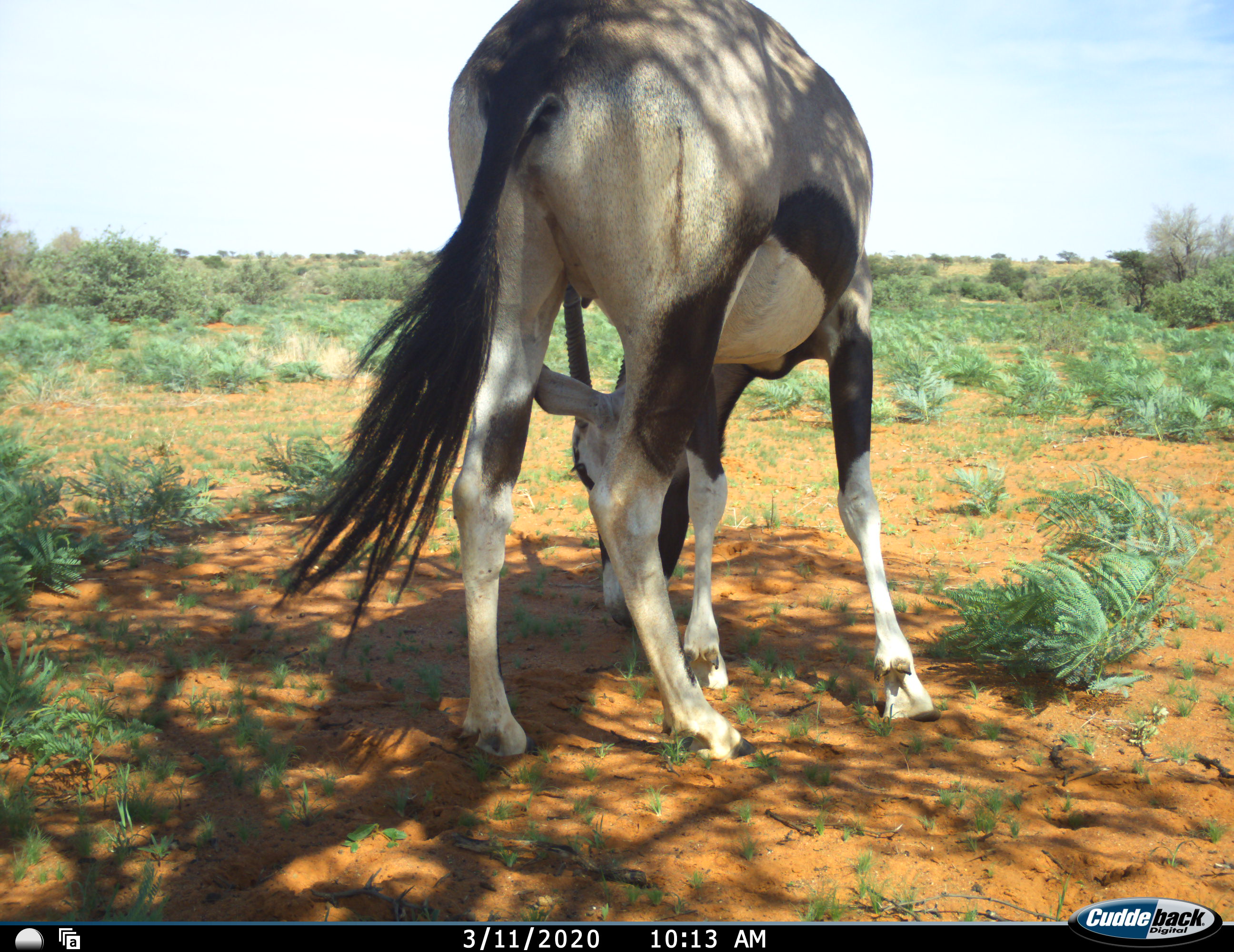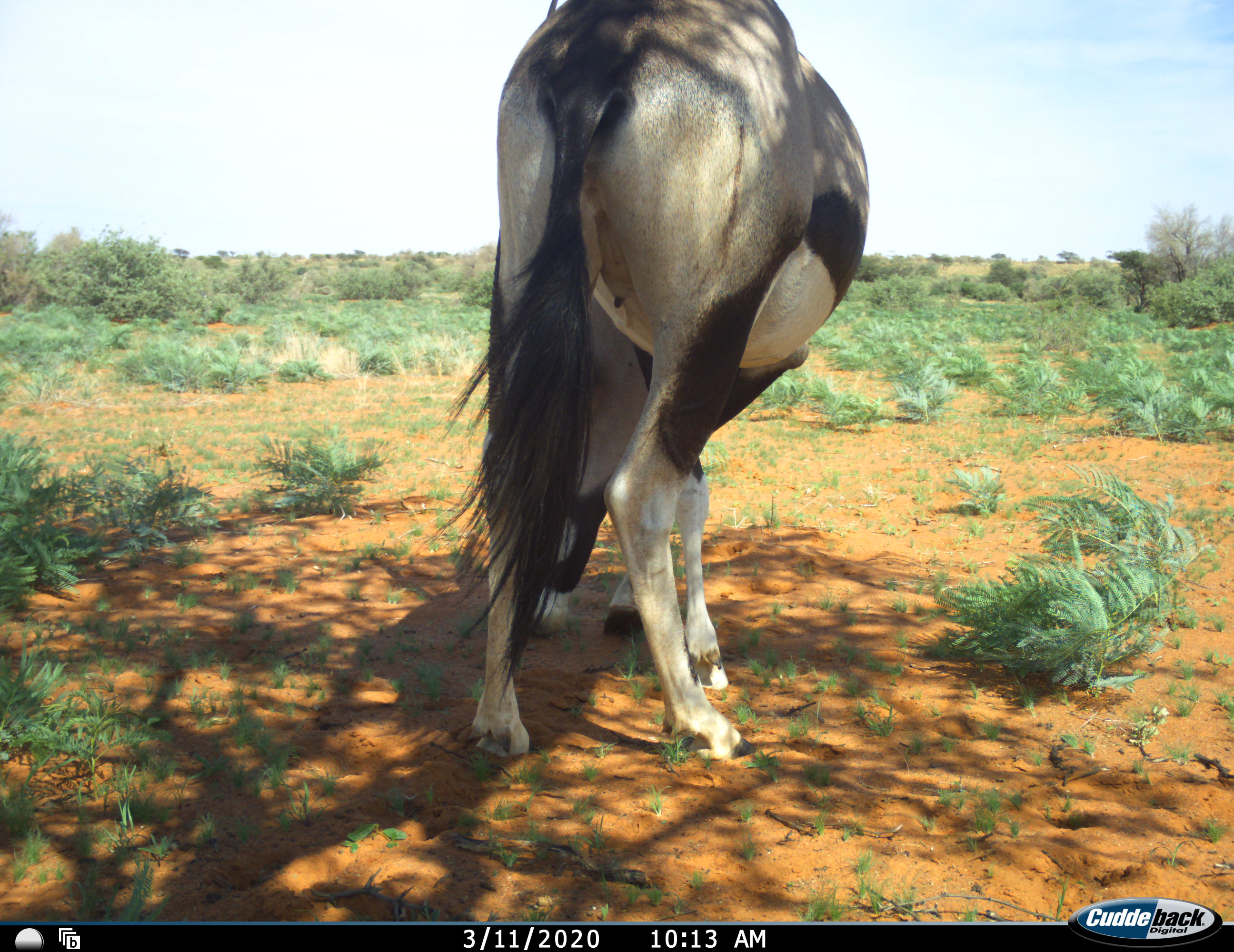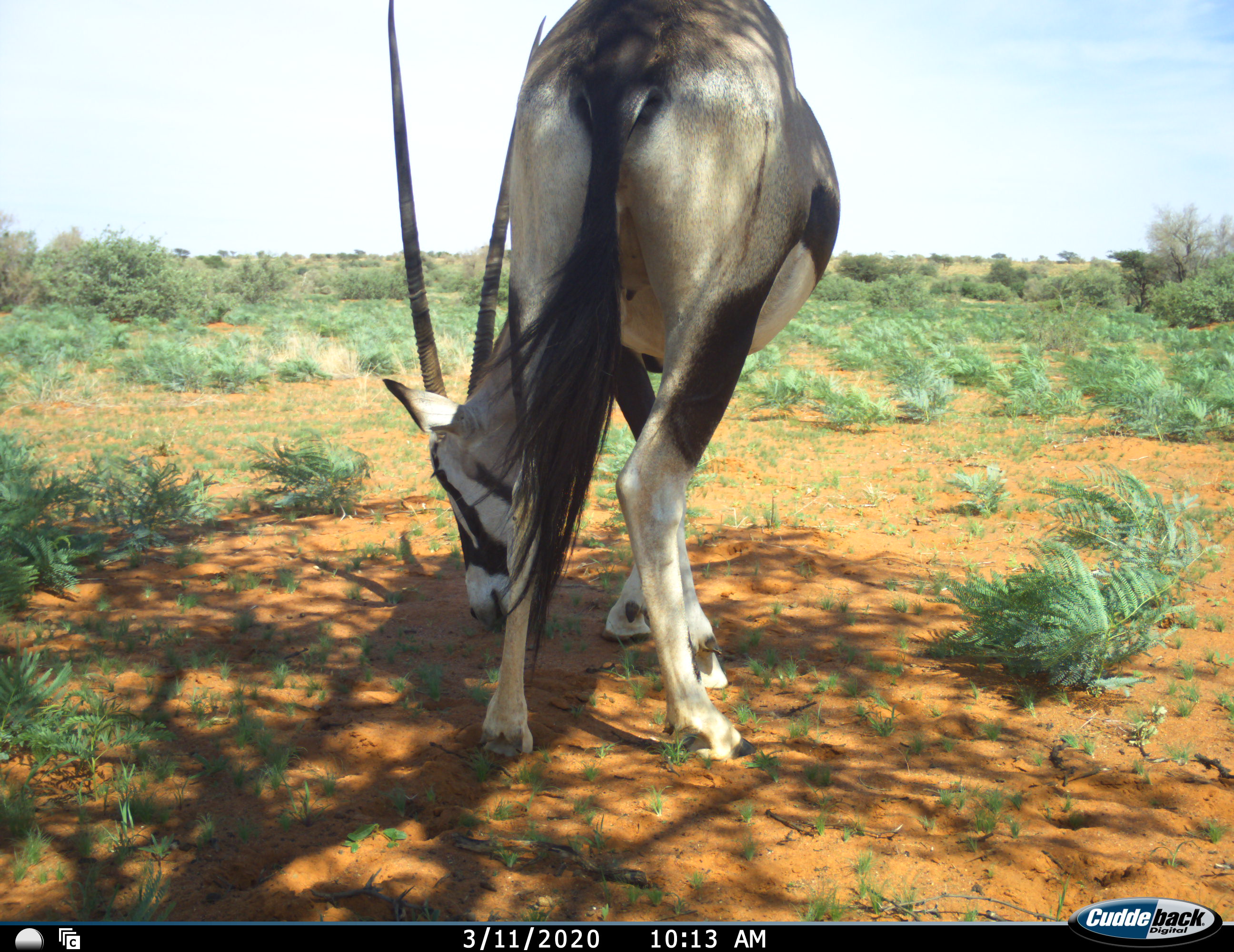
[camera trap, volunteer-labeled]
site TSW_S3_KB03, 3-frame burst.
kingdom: Animalia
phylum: Chordata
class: Mammalia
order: Artiodactyla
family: Bovidae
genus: Oryx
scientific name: Oryx gazella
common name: gemsbok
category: oryx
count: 1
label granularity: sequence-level